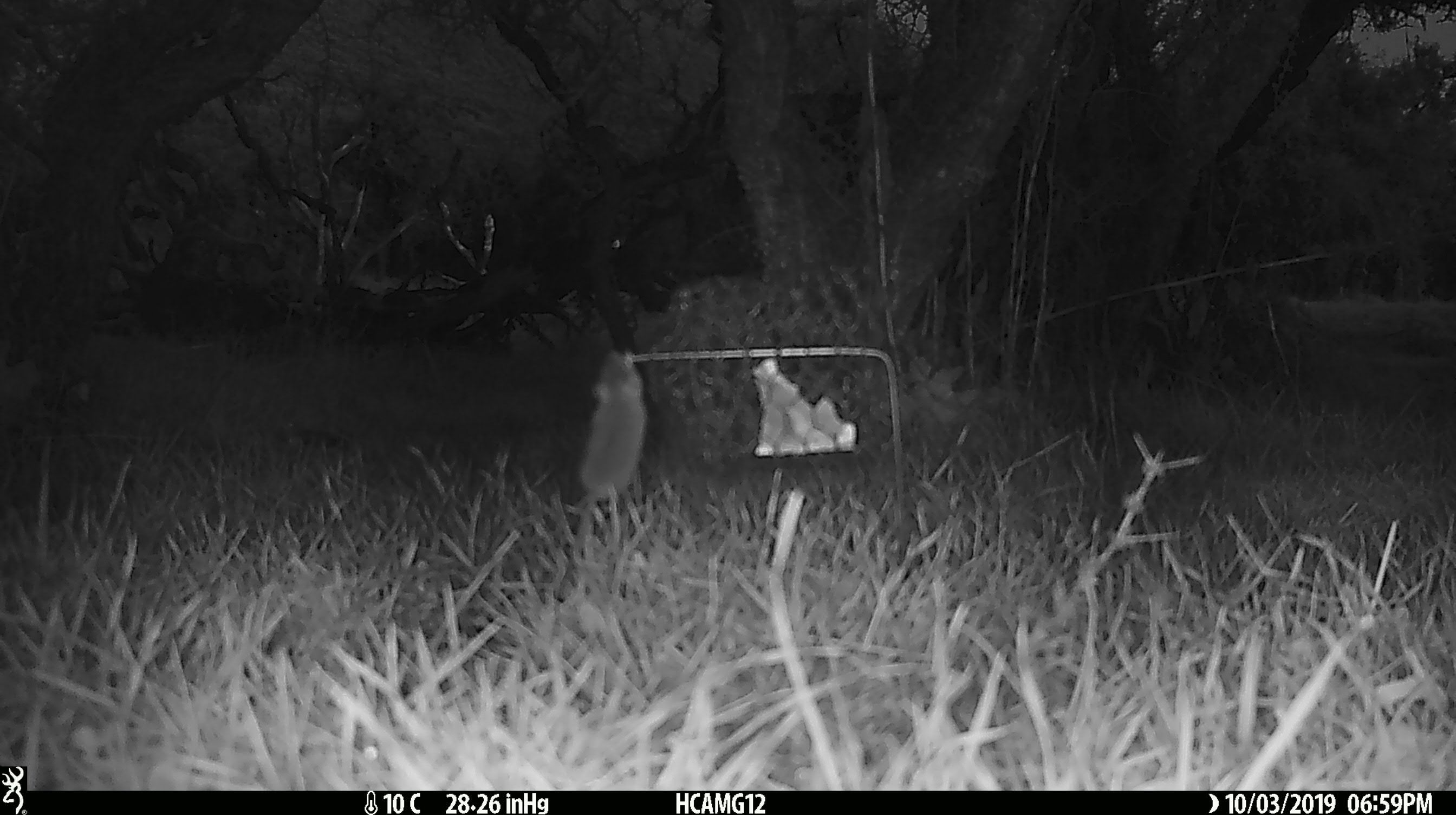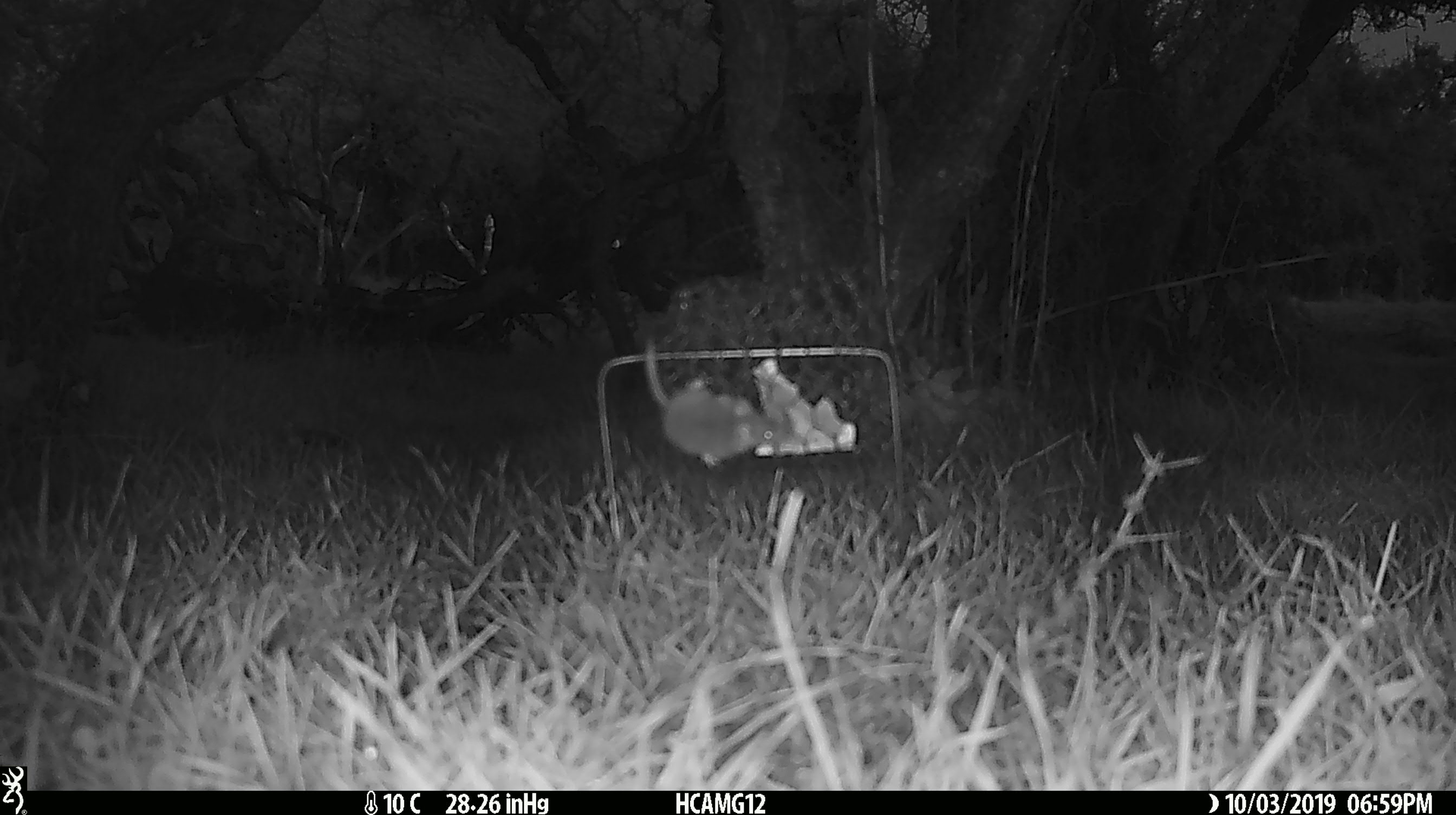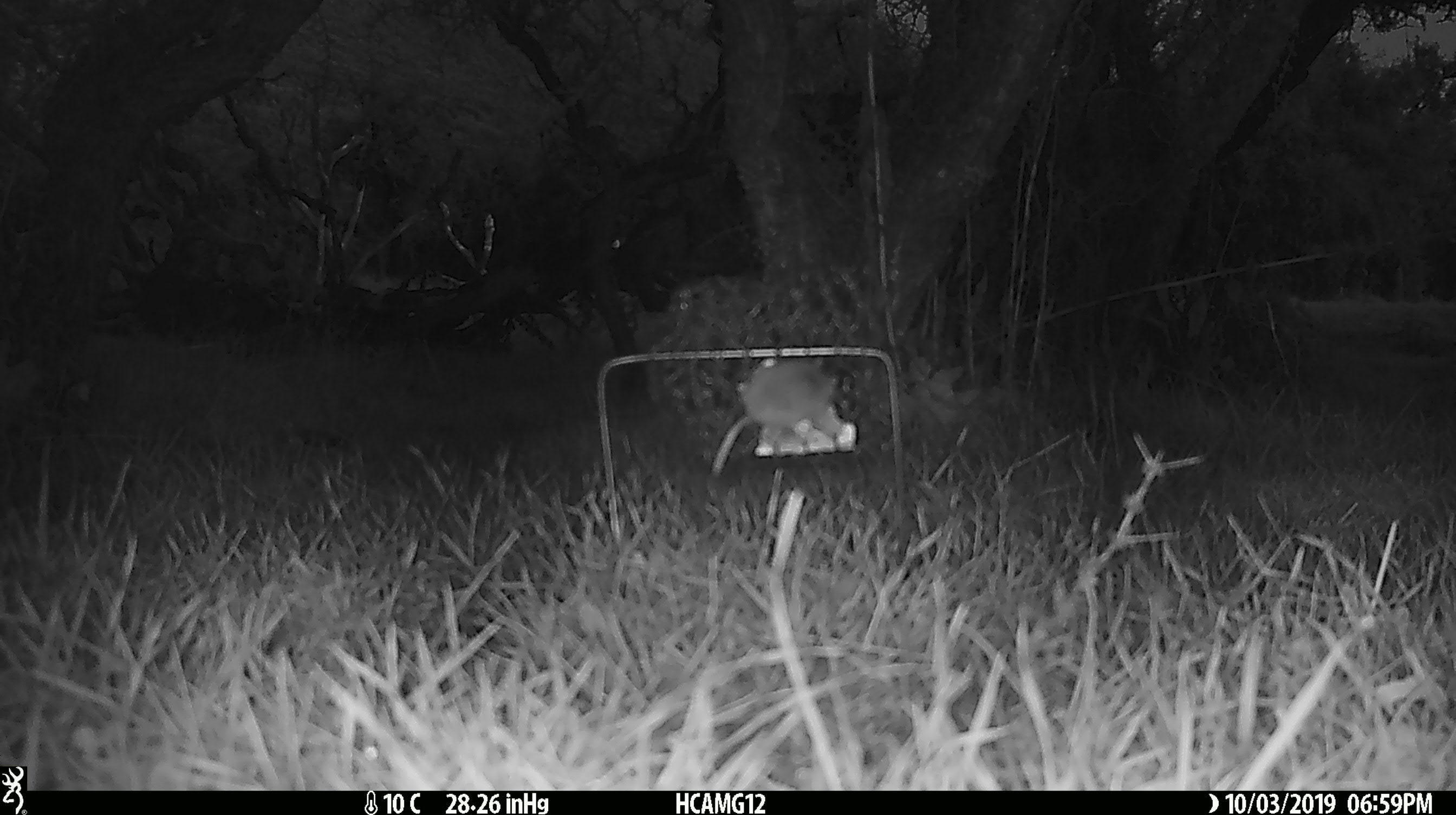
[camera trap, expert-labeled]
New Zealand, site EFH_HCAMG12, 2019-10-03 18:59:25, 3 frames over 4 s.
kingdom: Animalia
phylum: Chordata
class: Mammalia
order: Rodentia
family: Muridae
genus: Mus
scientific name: Mus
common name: mouse